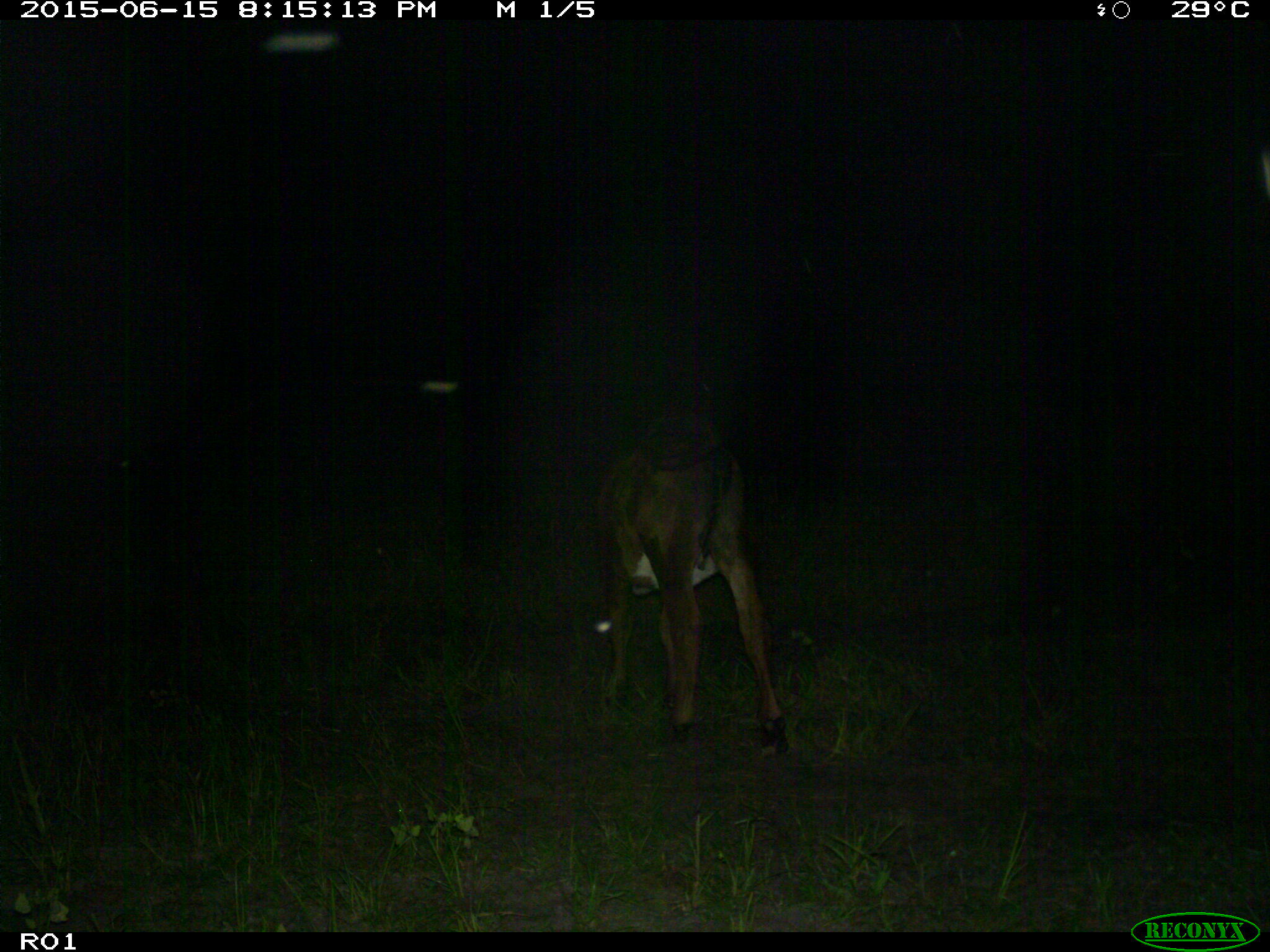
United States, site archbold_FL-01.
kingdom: Animalia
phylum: Chordata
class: Mammalia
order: Artiodactyla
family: Bovidae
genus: Bos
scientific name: Bos taurus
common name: domestic cow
Bos taurus (domestic cow).